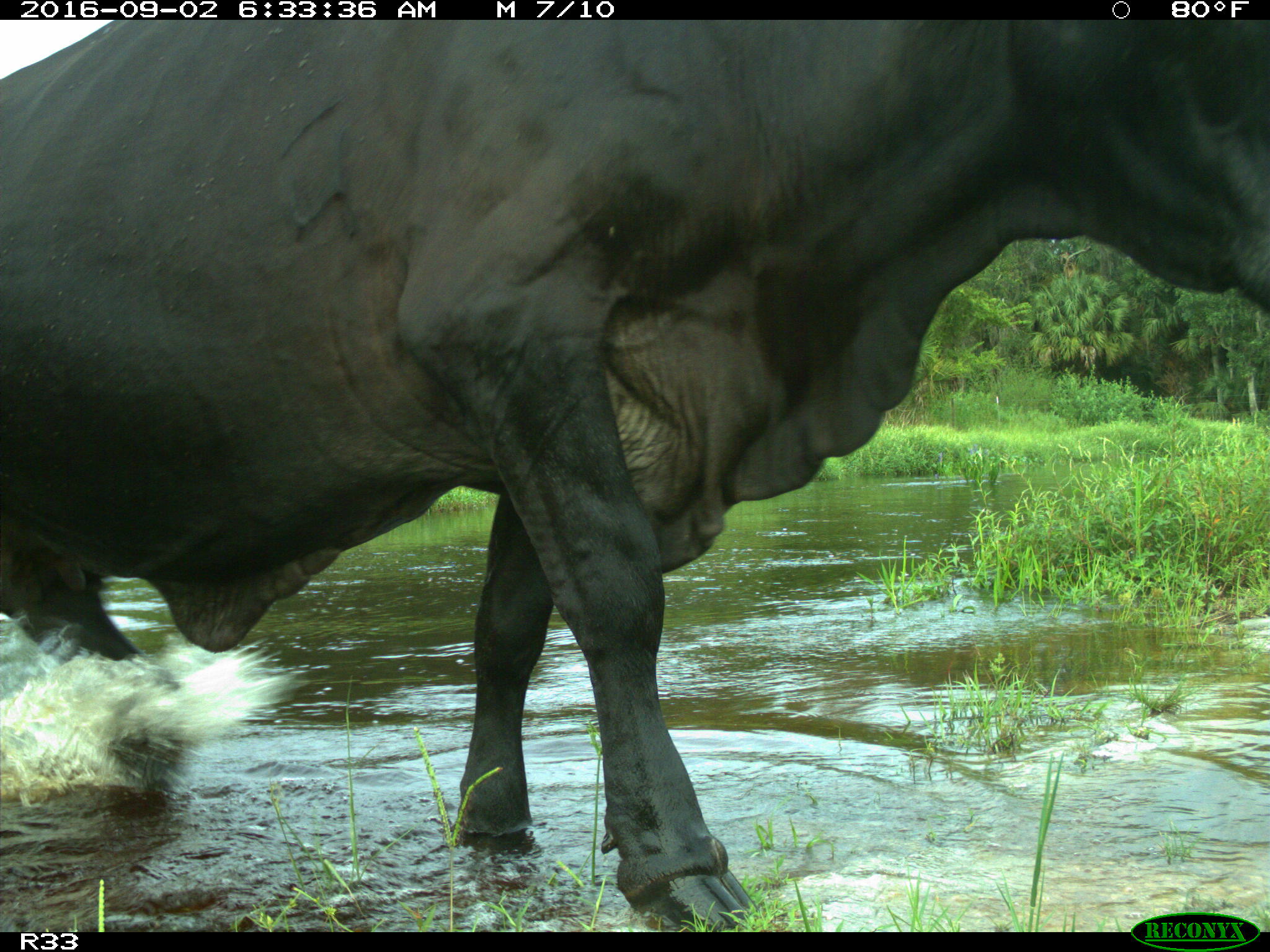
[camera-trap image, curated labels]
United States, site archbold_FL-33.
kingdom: Animalia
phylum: Chordata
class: Mammalia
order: Artiodactyla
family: Bovidae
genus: Bos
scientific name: Bos taurus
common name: domestic cow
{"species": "Bos taurus (domestic cow)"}